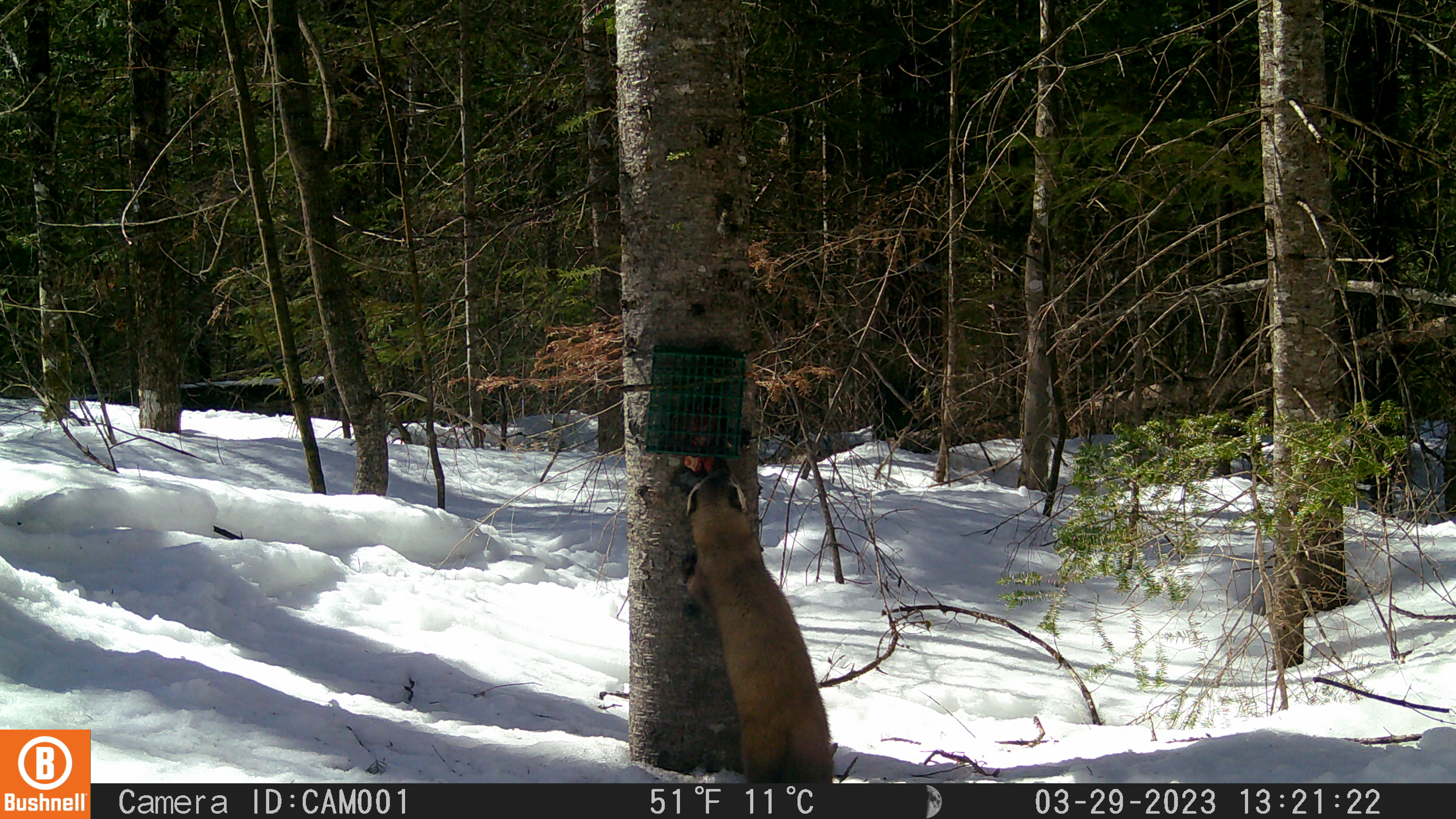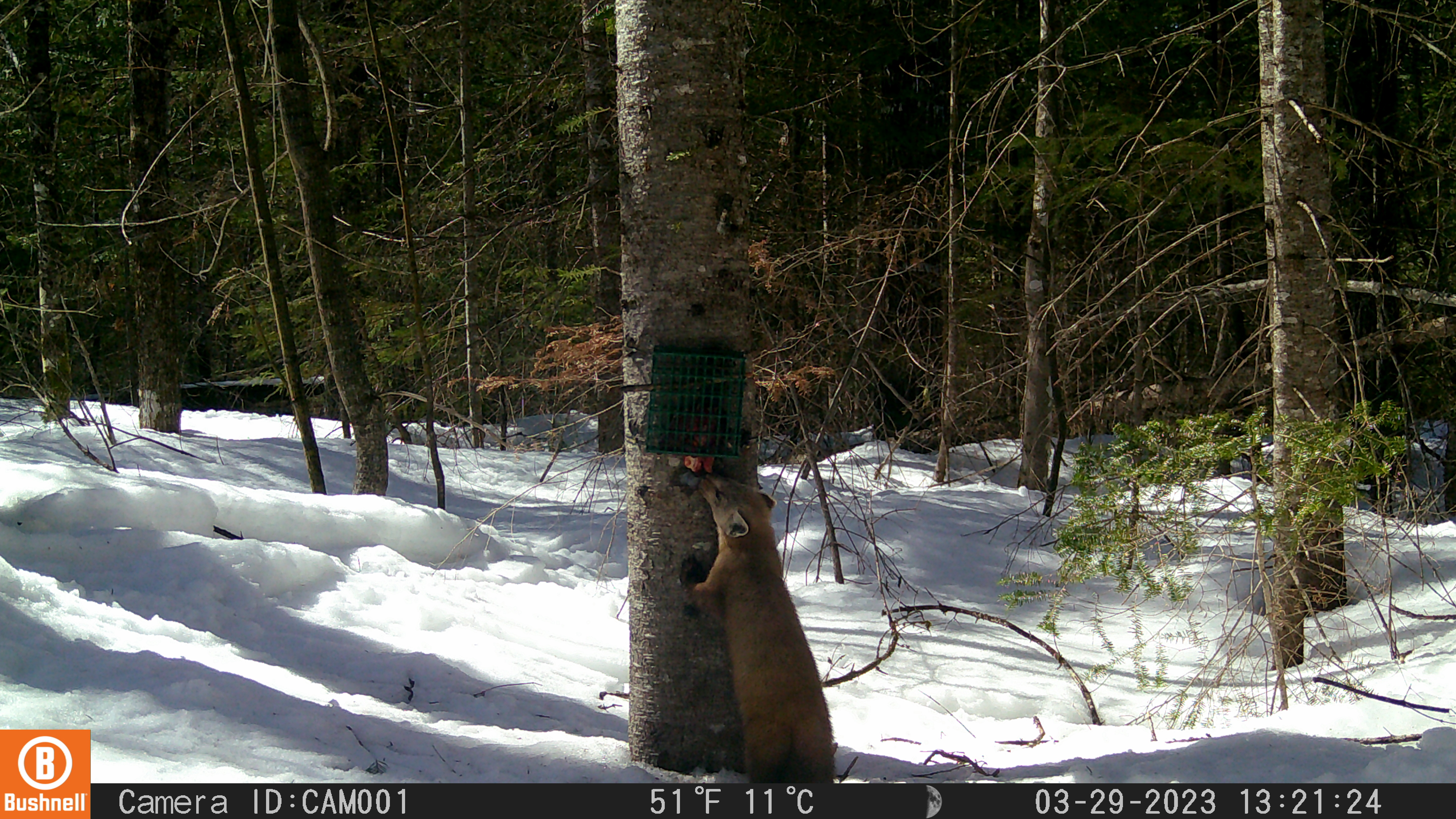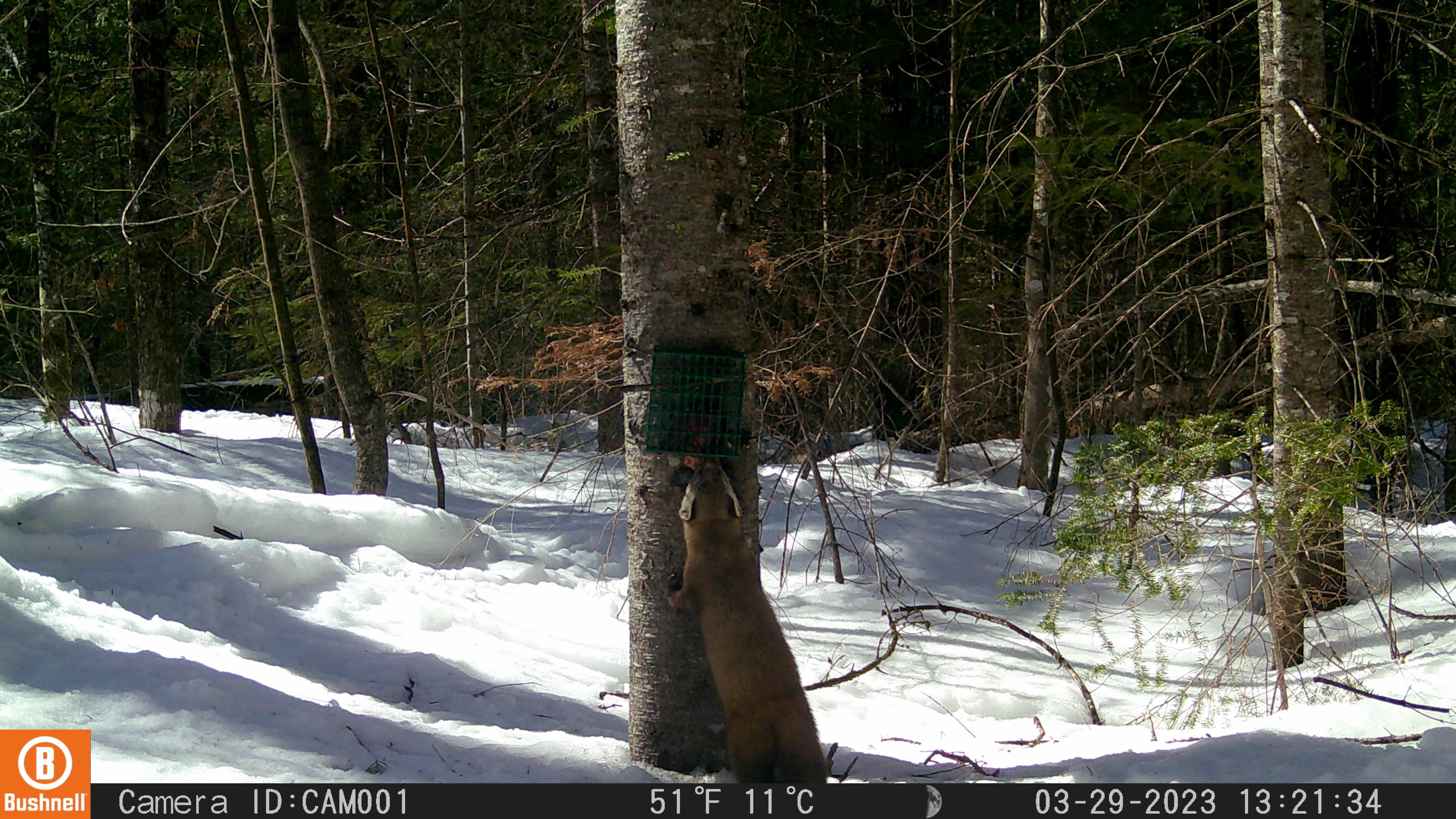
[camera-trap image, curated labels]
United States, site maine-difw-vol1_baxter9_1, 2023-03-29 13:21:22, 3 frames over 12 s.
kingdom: Animalia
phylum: Chordata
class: Mammalia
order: Carnivora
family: Mustelidae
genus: Martes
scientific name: Martes americana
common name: american marten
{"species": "american marten (Martes americana)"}